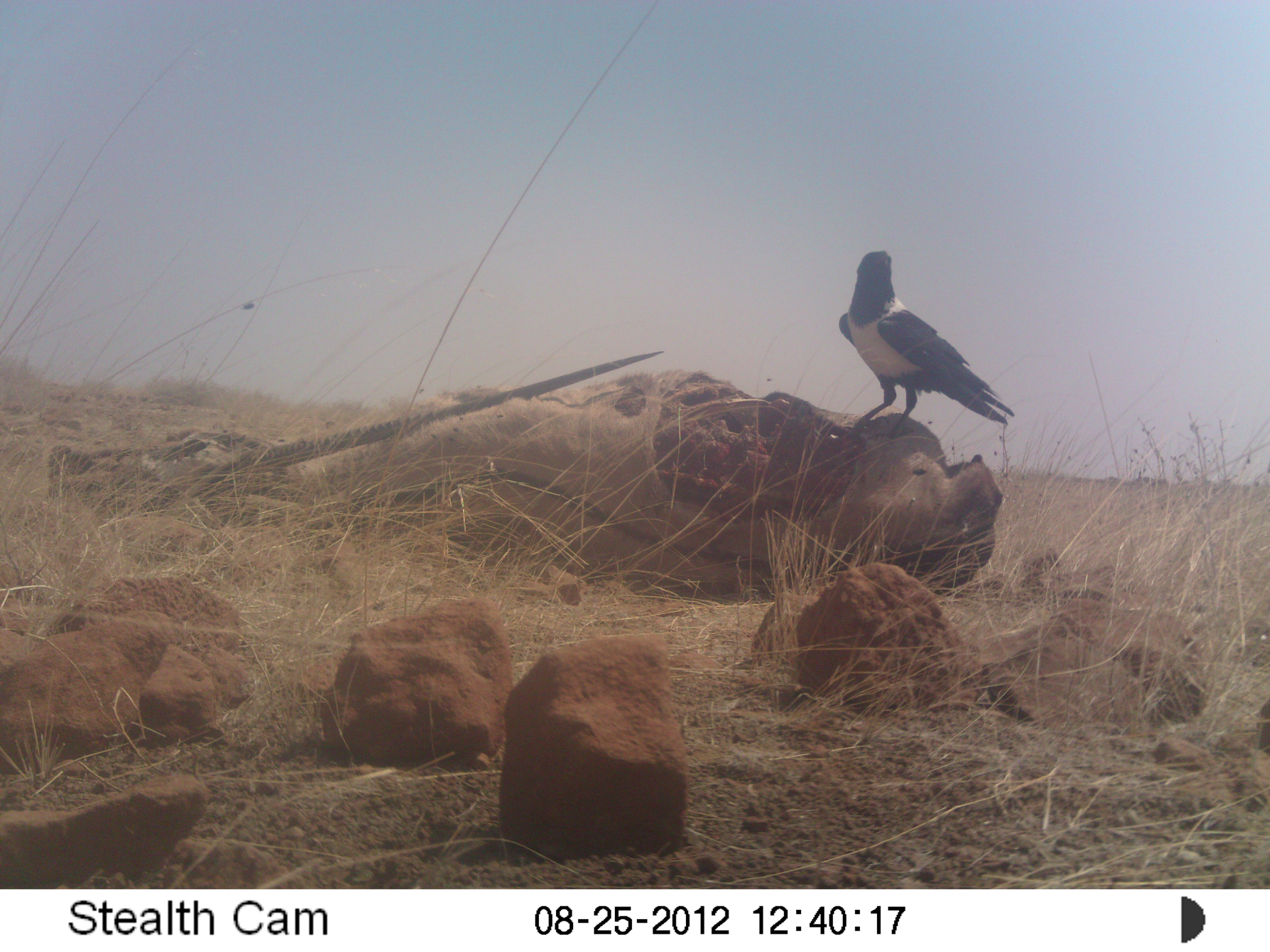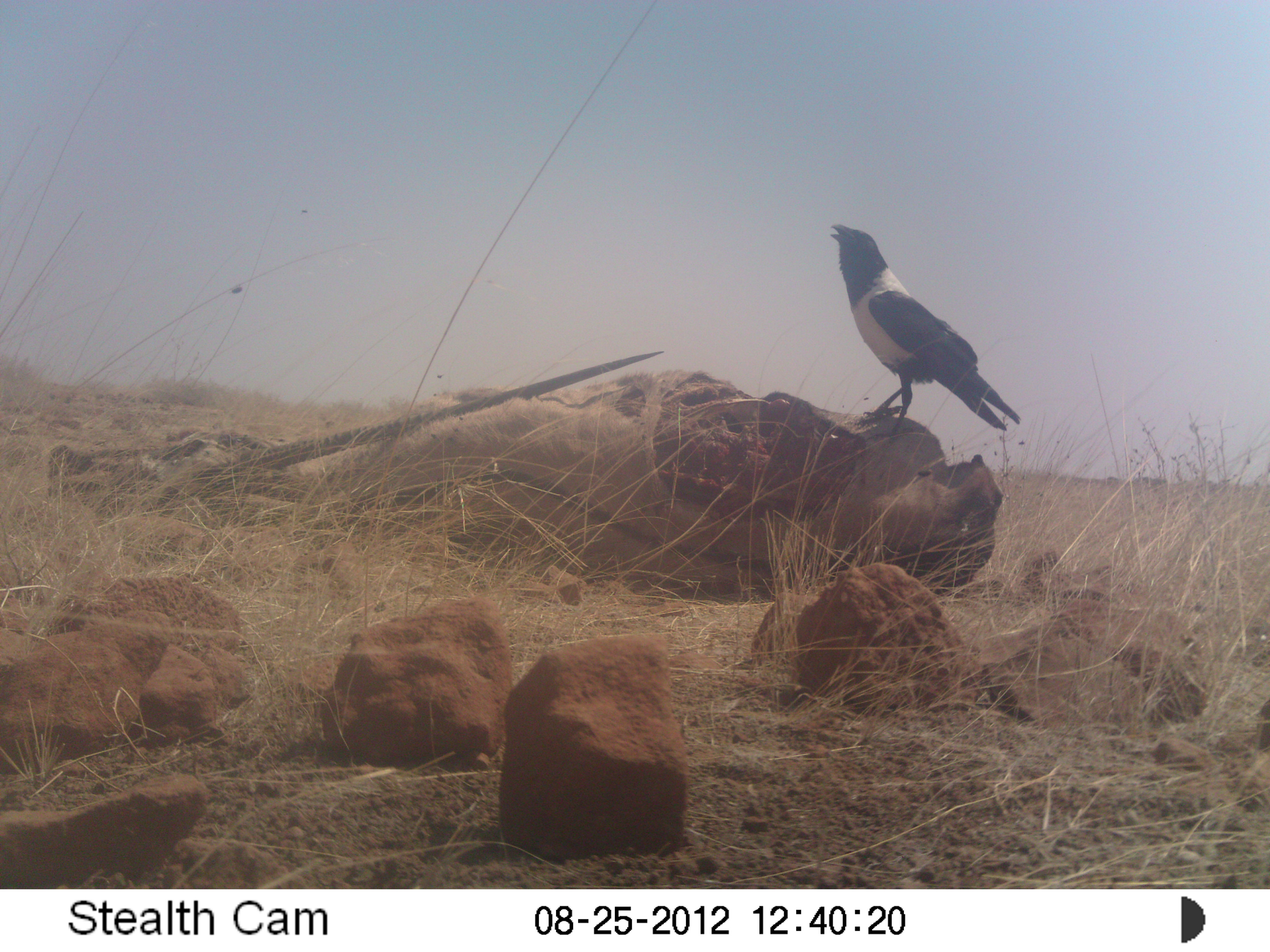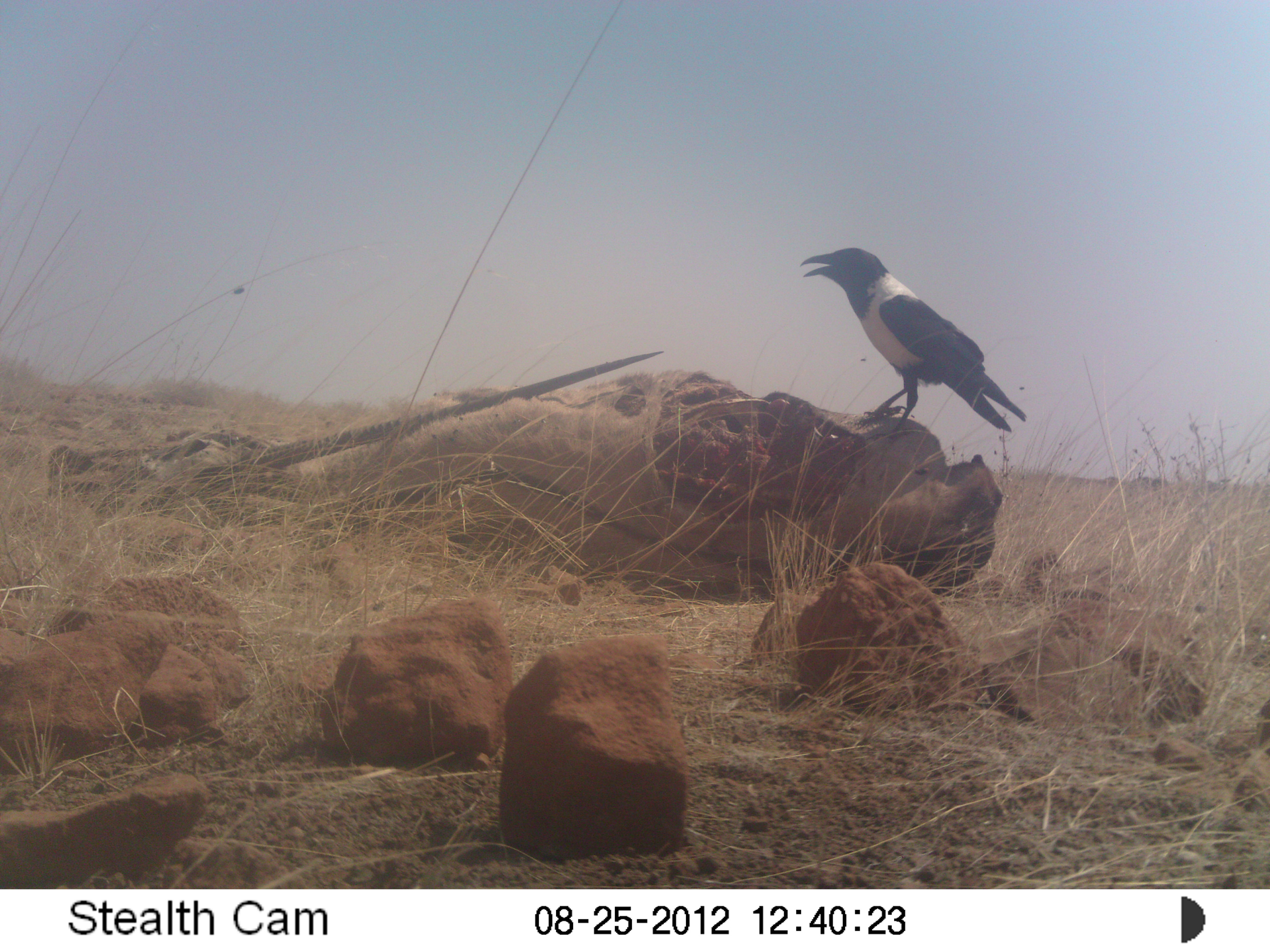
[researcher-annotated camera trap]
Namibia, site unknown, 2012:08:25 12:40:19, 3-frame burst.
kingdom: Animalia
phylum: Chordata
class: Aves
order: Passeriformes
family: Corvidae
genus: Corvus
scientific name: Corvus albus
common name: pied crow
Corvus albus (pied crow).